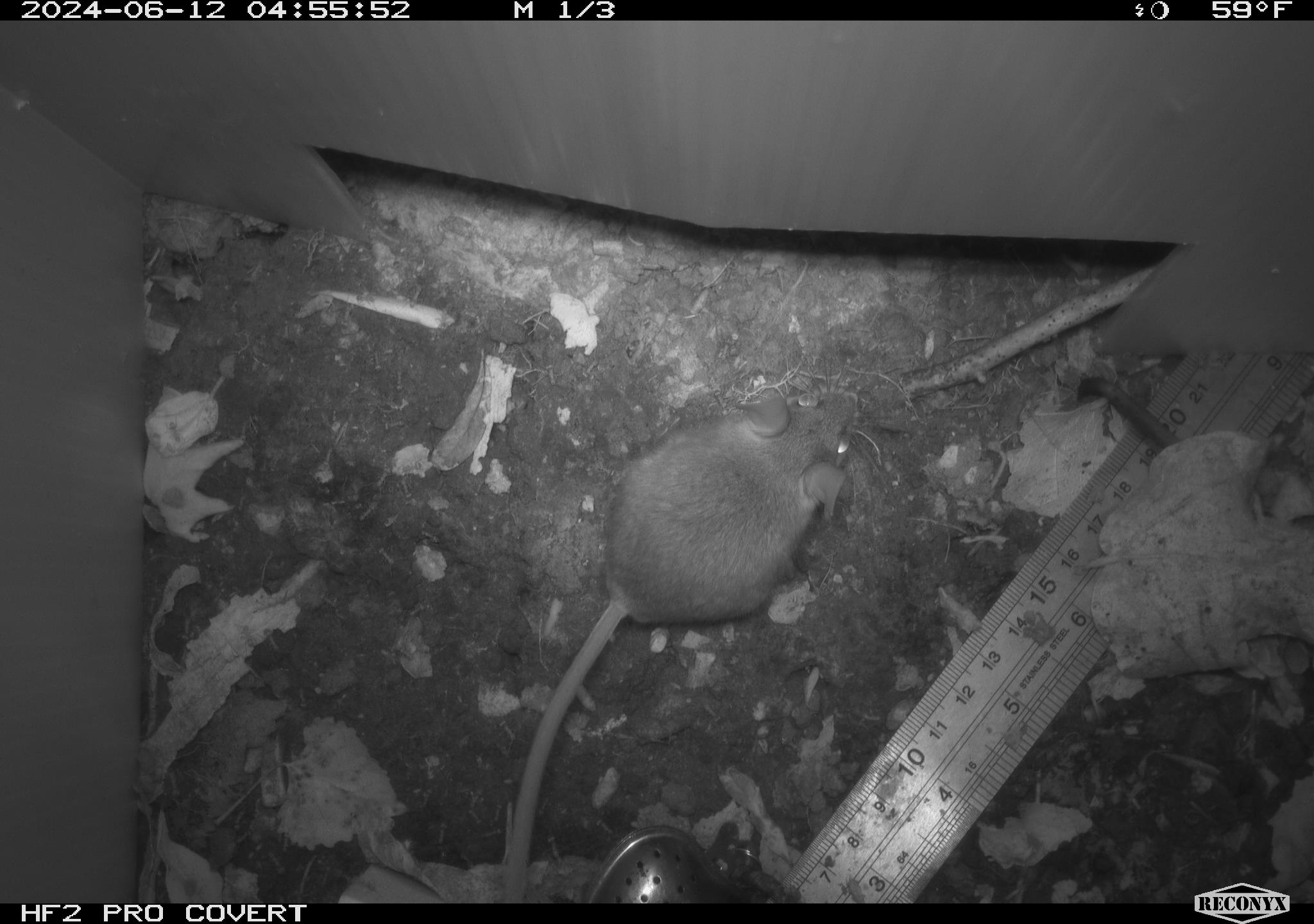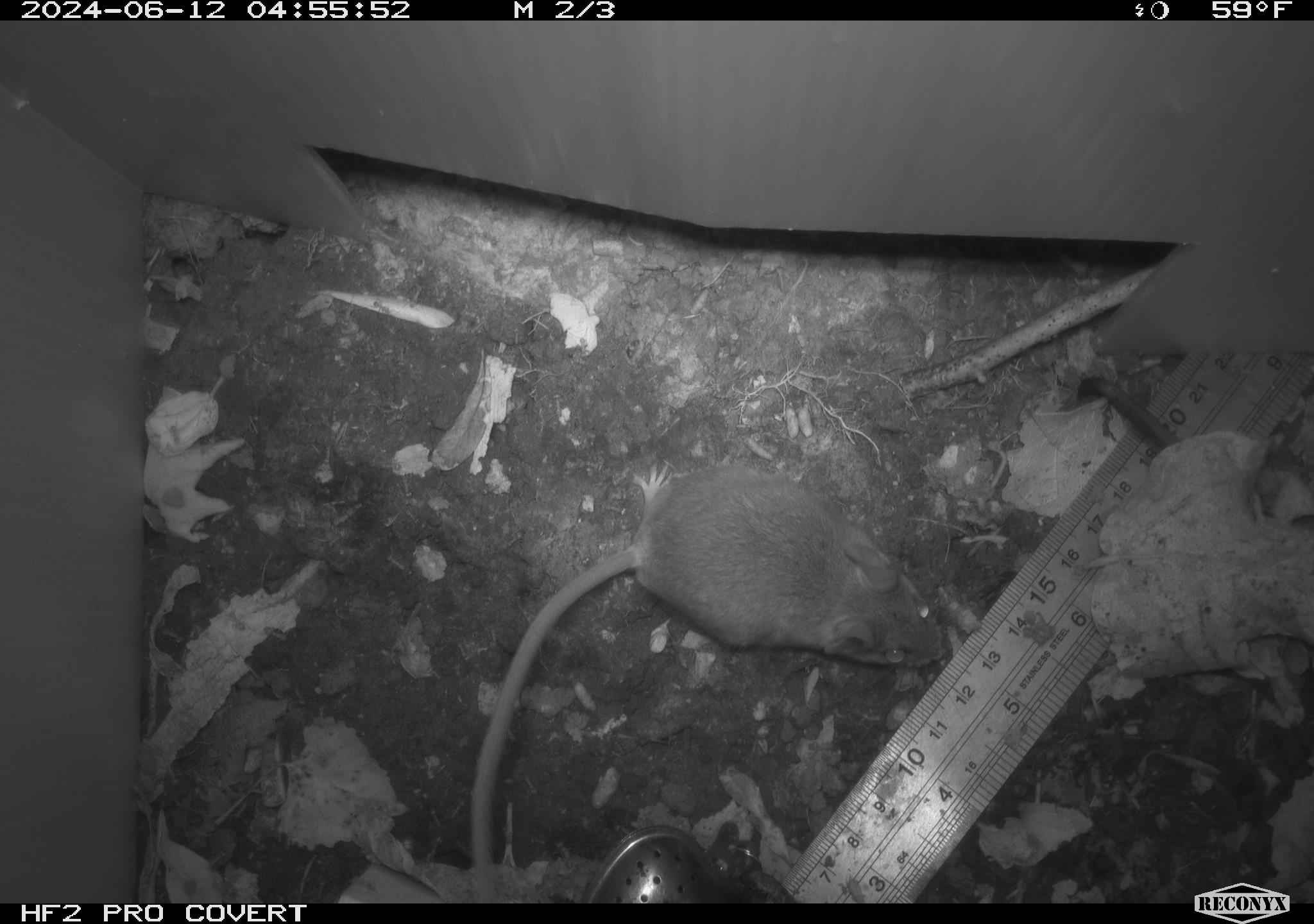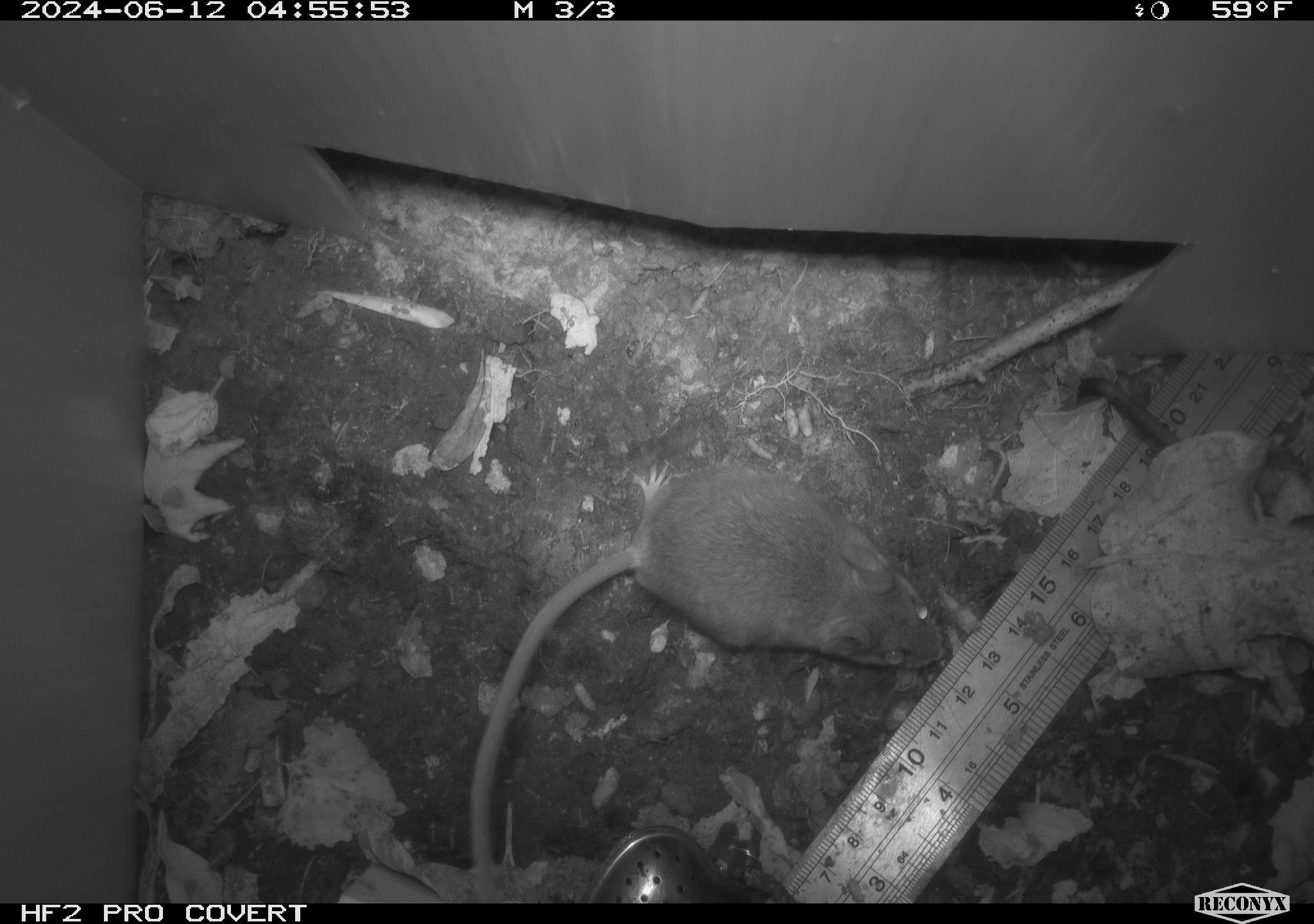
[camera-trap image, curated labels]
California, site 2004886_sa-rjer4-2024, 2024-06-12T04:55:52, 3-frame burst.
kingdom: Animalia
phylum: Chordata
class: Mammalia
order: Rodentia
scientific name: Rodentia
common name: mouse species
Mouse species (Rodentia).